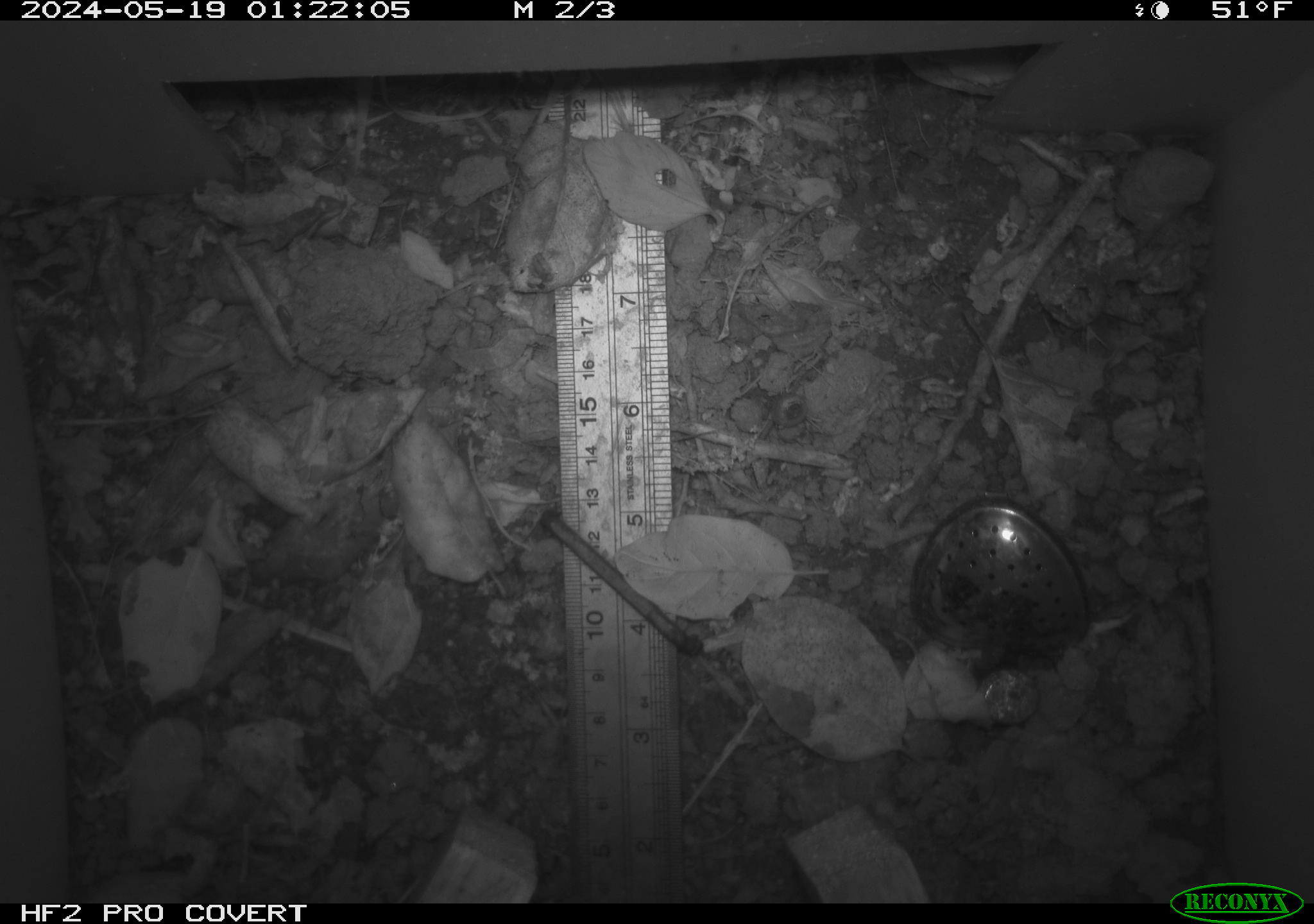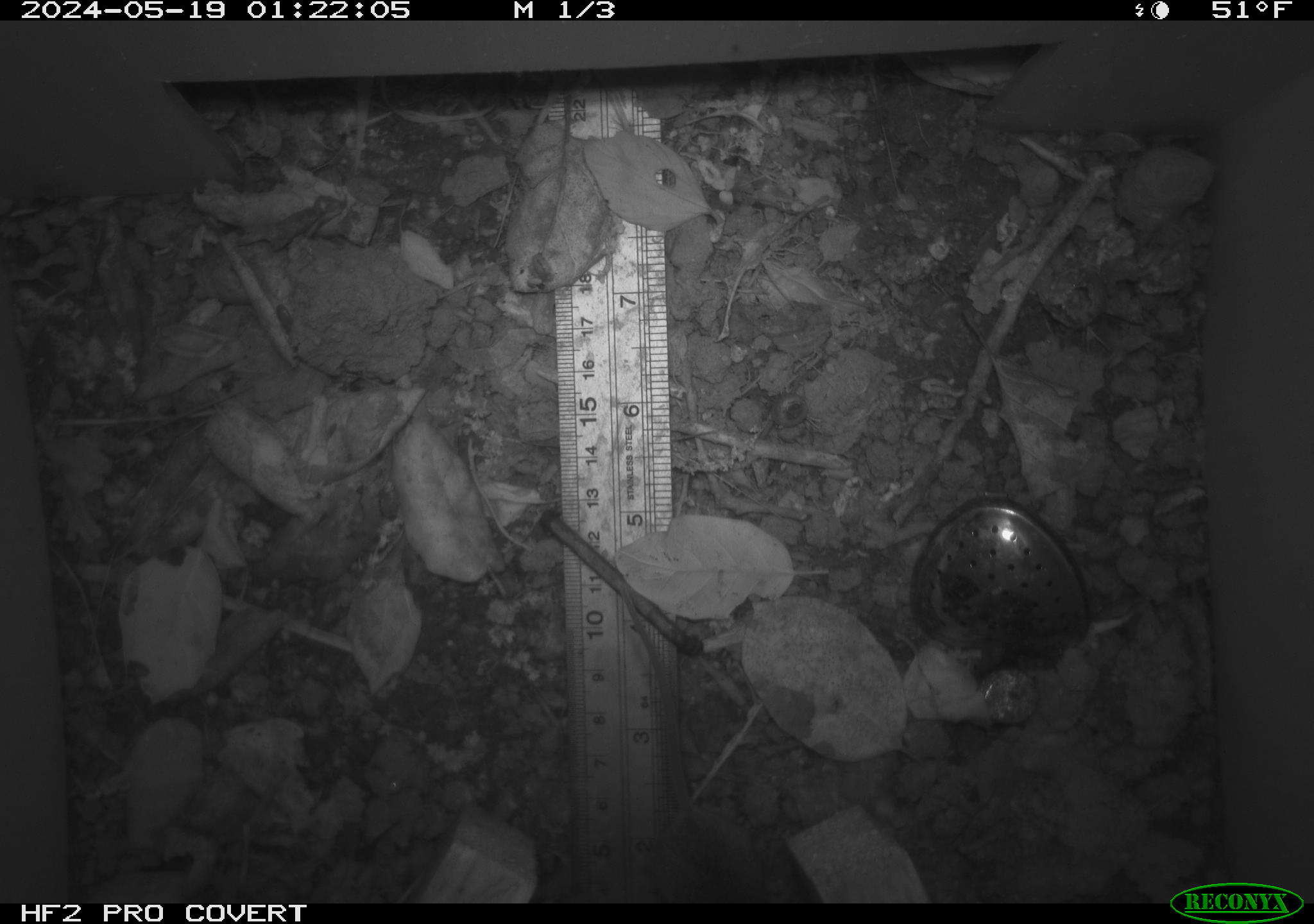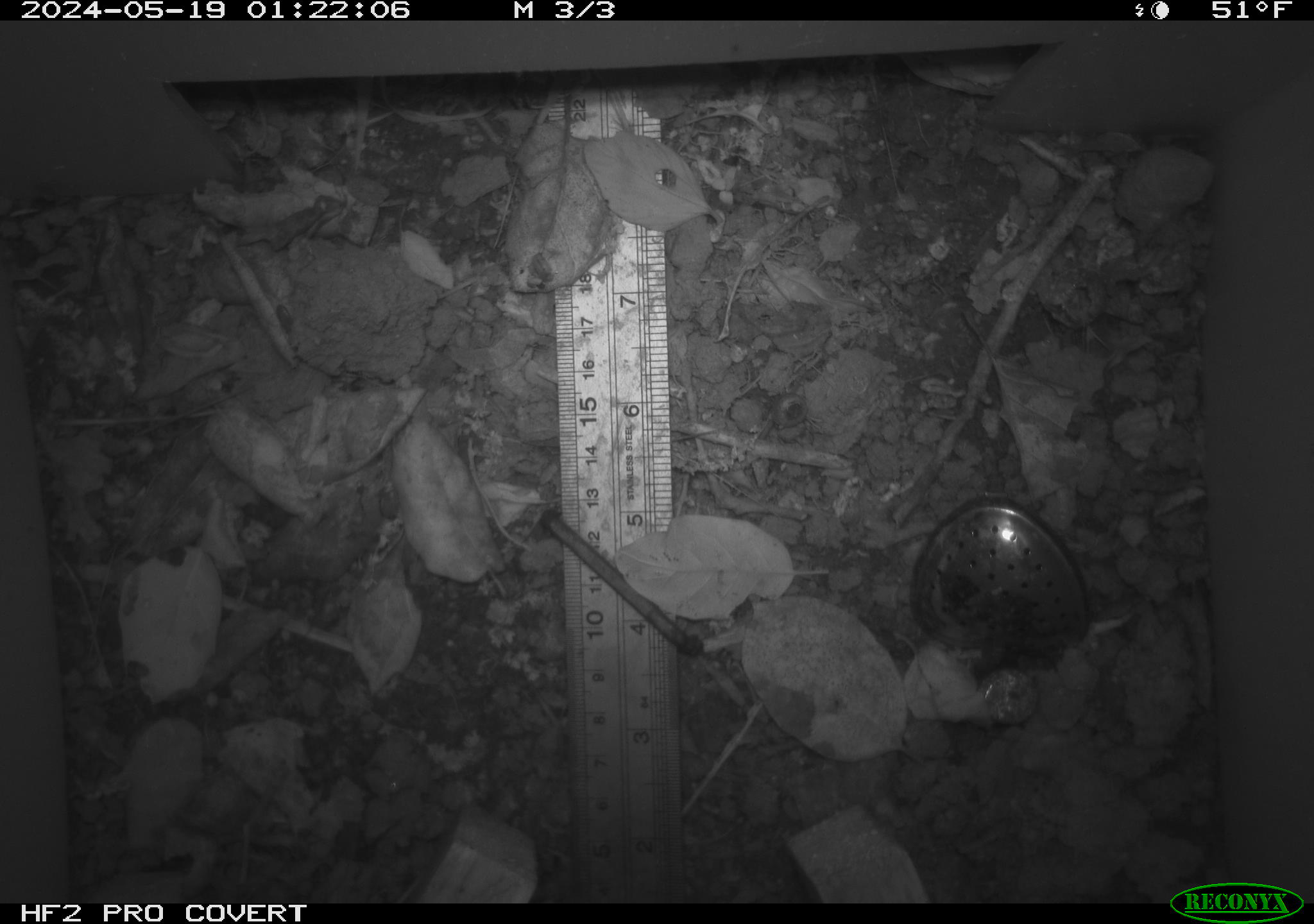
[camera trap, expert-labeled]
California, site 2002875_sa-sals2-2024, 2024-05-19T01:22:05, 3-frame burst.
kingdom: Animalia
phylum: Chordata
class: Mammalia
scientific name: Mammalia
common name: mammal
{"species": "mammal (Mammalia)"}